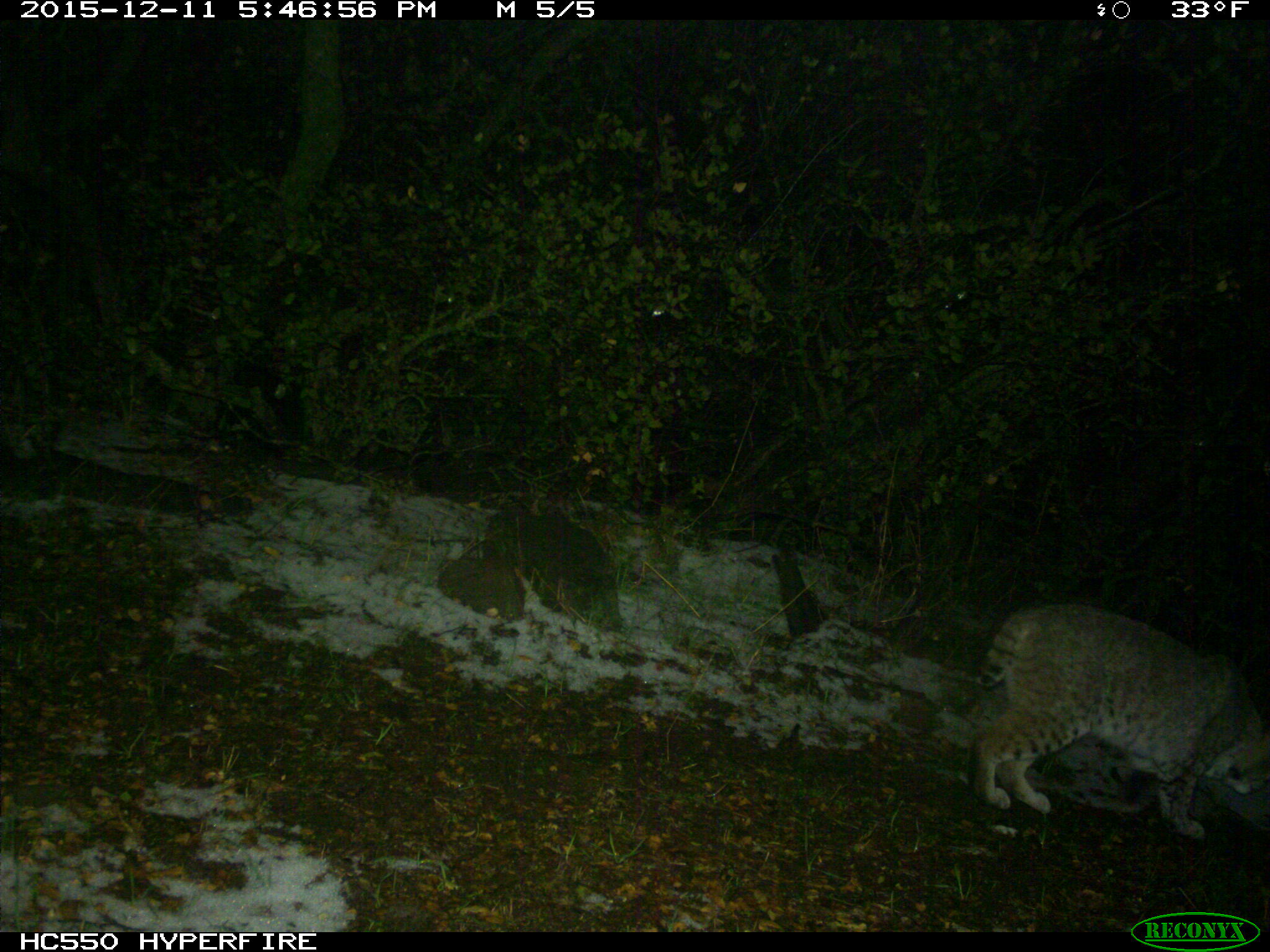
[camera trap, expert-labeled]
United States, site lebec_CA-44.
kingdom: Animalia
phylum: Chordata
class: Mammalia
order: Carnivora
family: Felidae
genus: Lynx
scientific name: Lynx rufus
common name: bobcat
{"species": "Lynx rufus (bobcat)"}